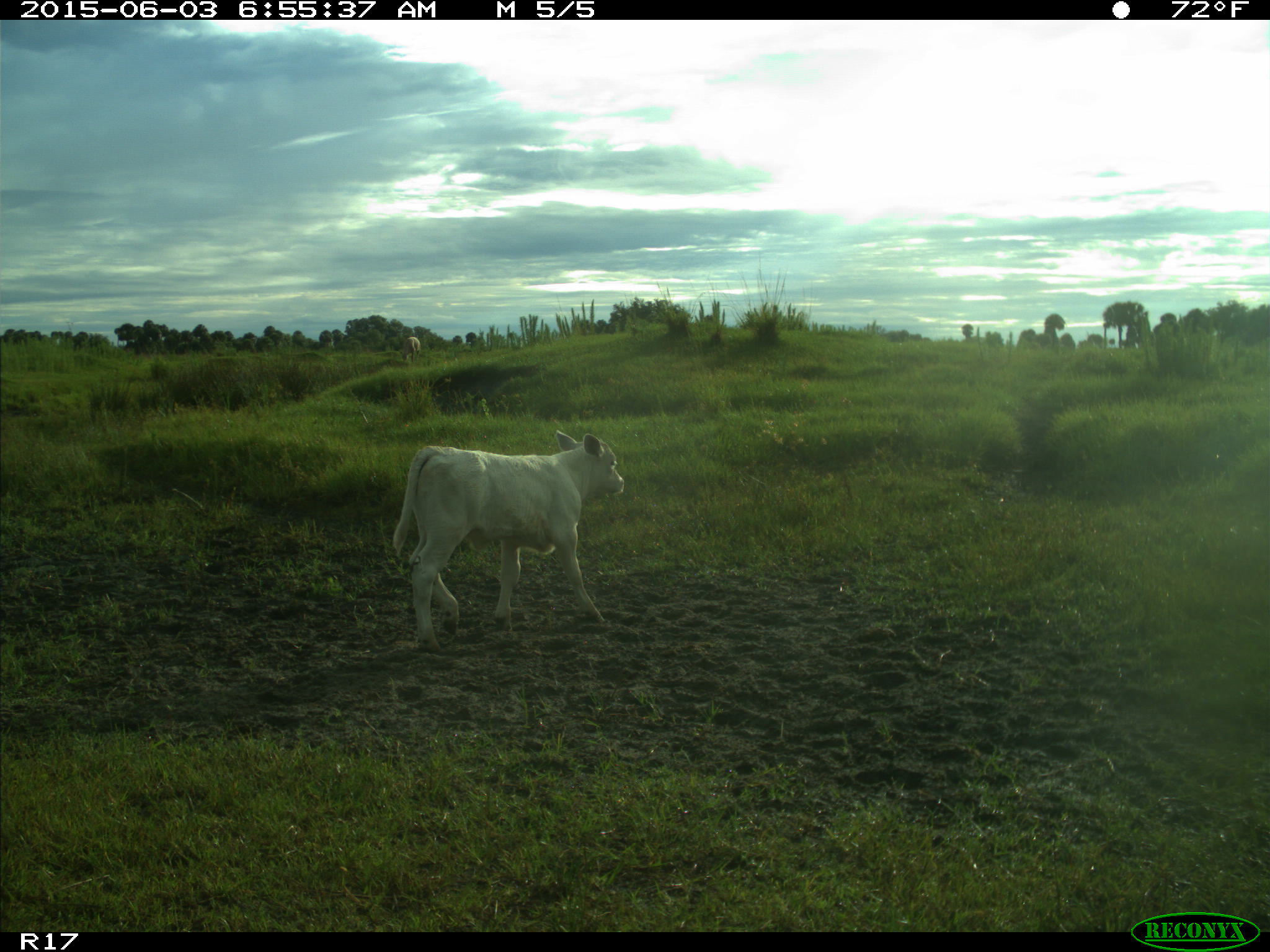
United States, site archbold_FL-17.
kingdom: Animalia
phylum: Chordata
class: Mammalia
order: Artiodactyla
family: Bovidae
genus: Bos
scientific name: Bos taurus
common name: domestic cow